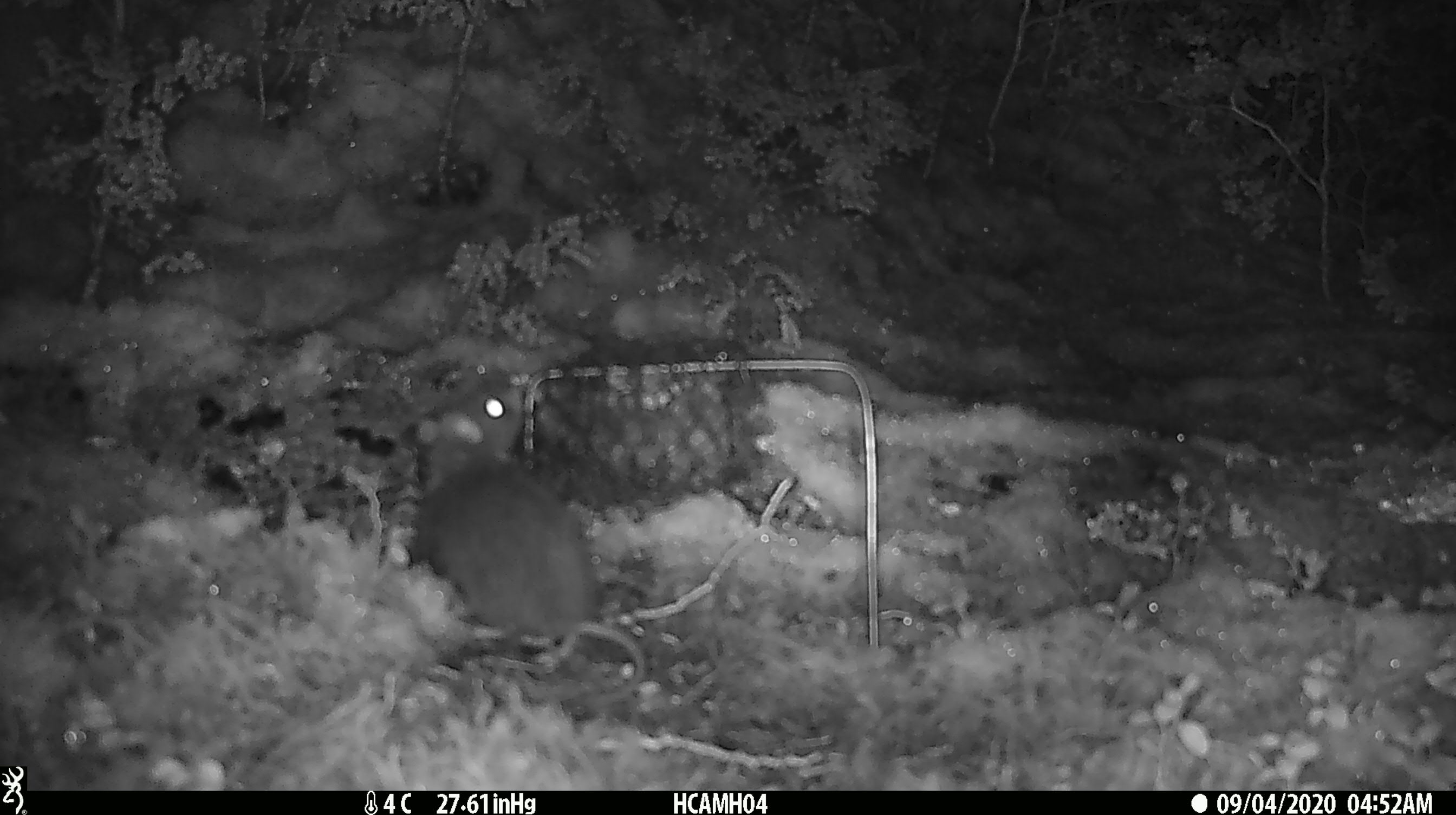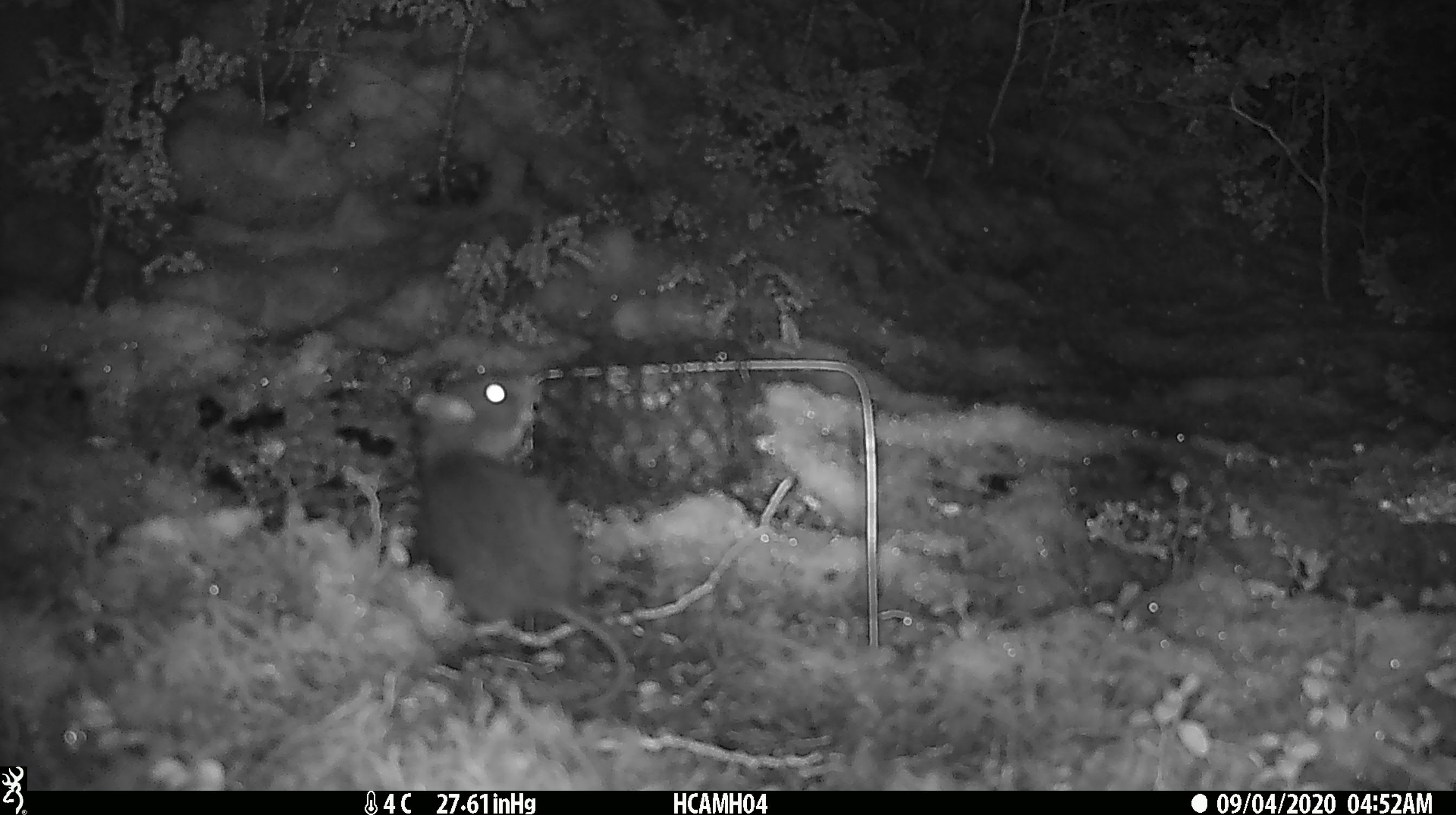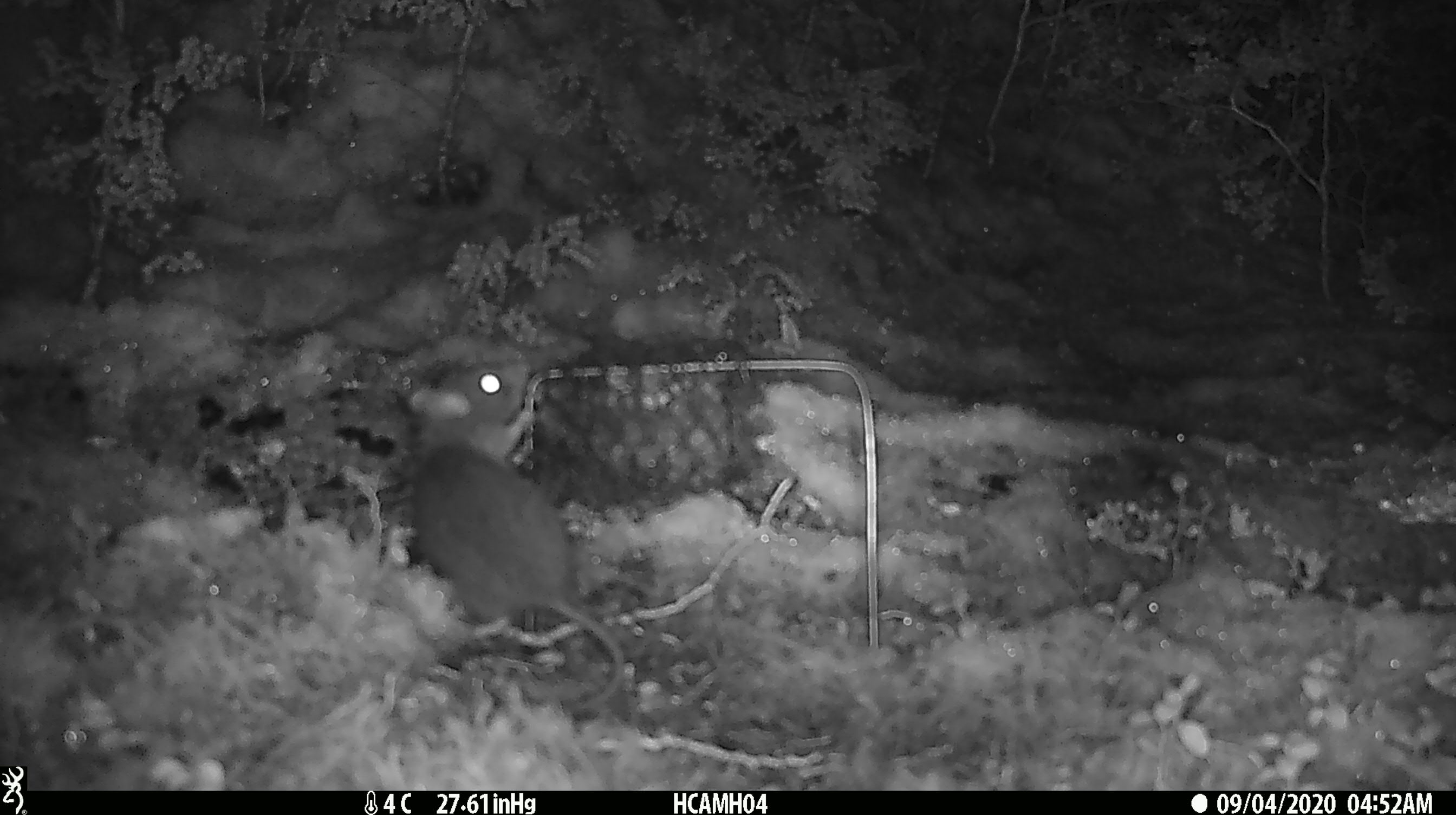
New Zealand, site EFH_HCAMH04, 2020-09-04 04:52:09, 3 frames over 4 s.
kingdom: Animalia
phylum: Chordata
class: Mammalia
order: Rodentia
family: Muridae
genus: Rattus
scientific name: Rattus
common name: rat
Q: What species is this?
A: Rat (Rattus).